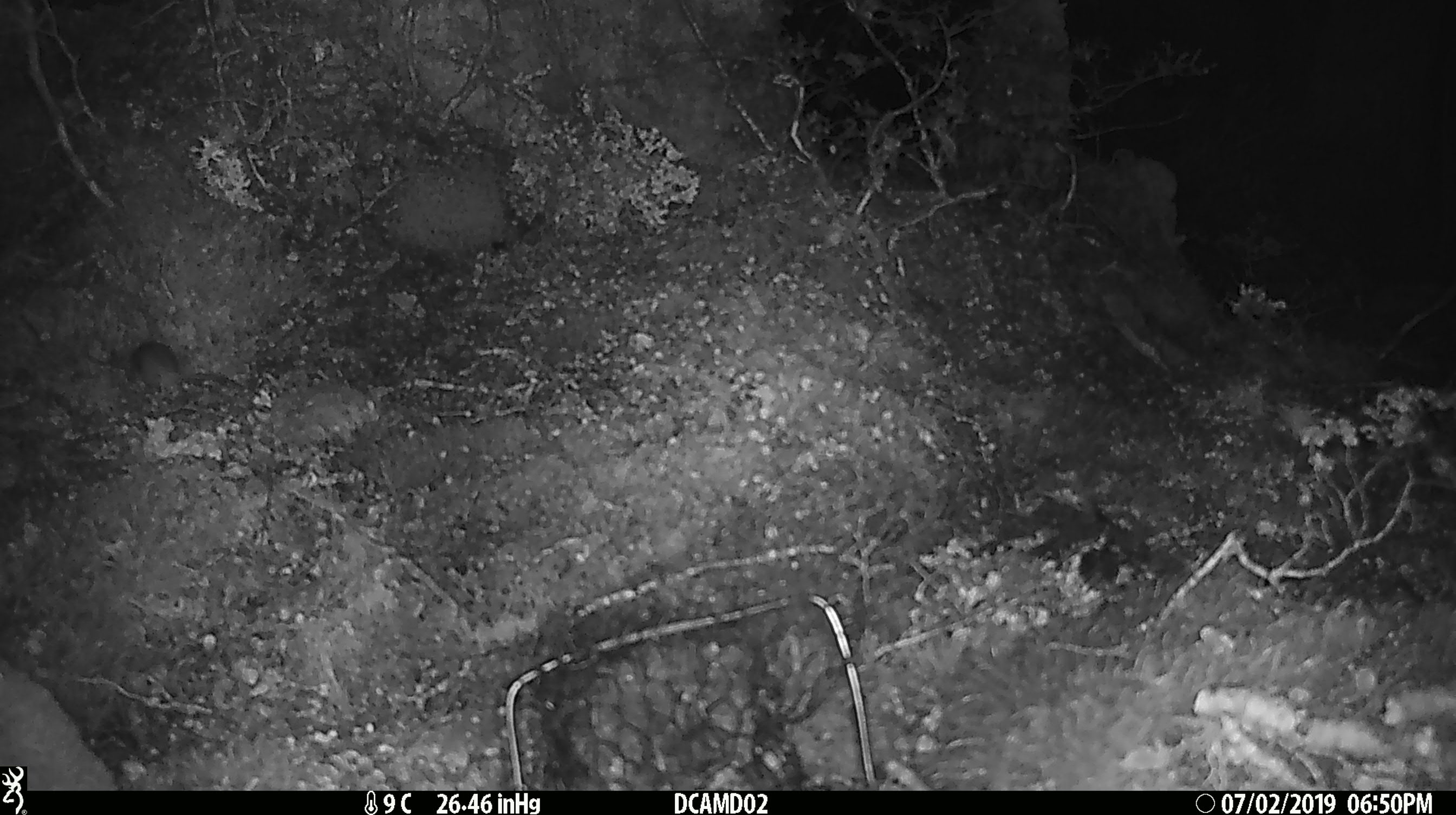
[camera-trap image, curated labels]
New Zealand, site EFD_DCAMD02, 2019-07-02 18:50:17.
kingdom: Animalia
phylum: Chordata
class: Mammalia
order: Rodentia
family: Muridae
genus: Mus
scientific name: Mus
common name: mouse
Mouse (Mus).